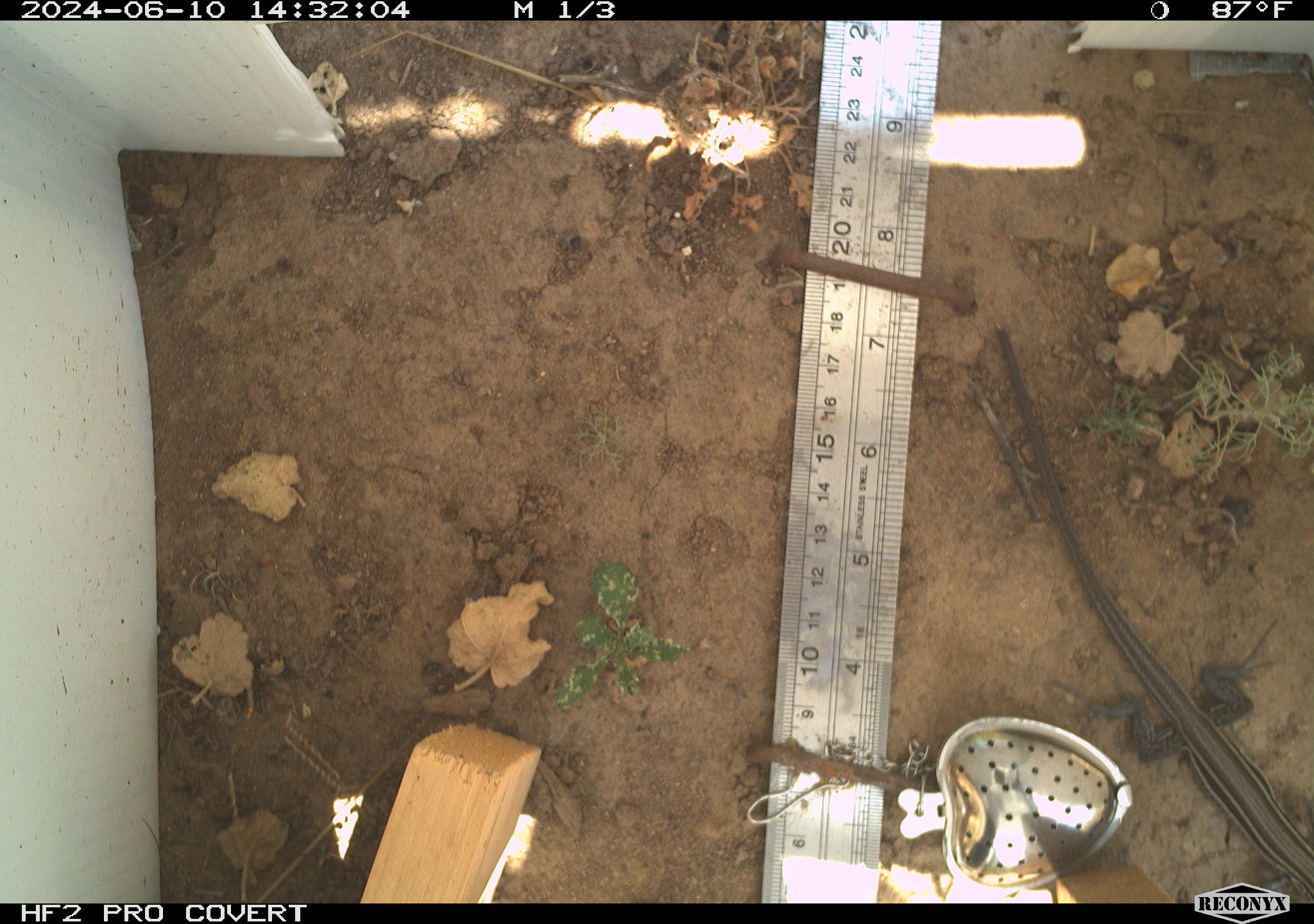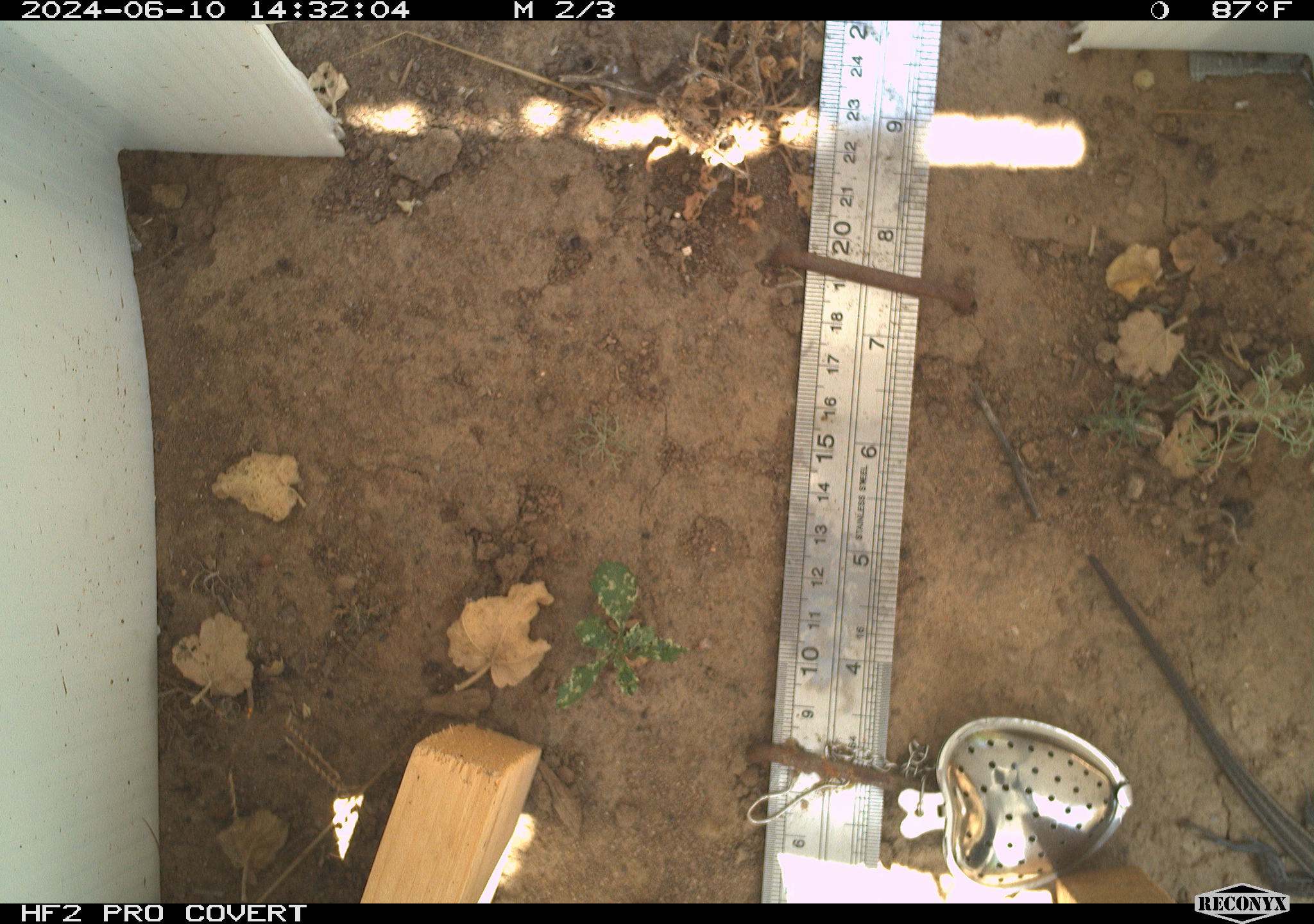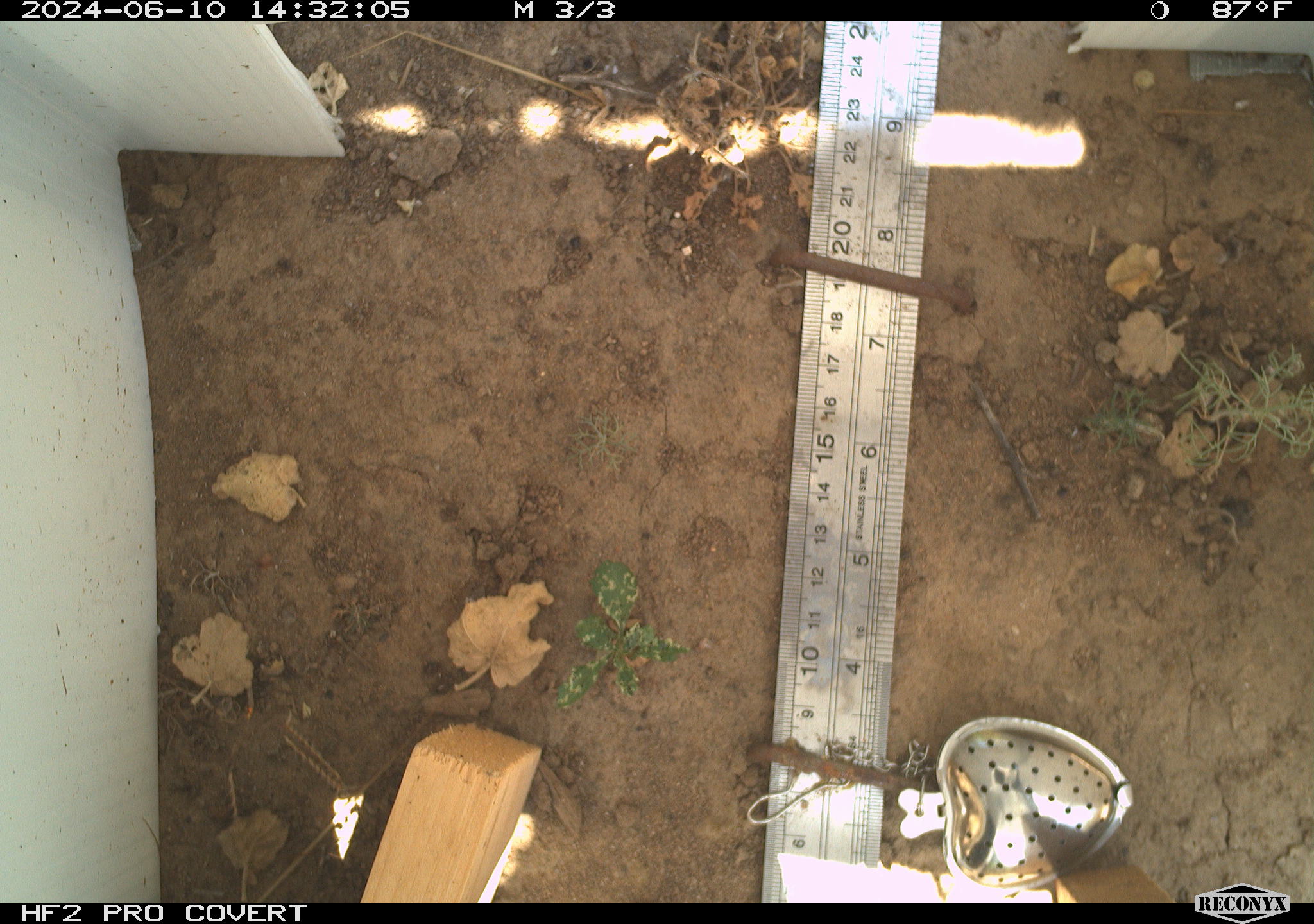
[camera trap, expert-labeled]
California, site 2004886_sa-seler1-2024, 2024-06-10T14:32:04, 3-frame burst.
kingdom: Animalia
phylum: Chordata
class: Reptilia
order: Squamata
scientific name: Squamata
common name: lizards and snakes